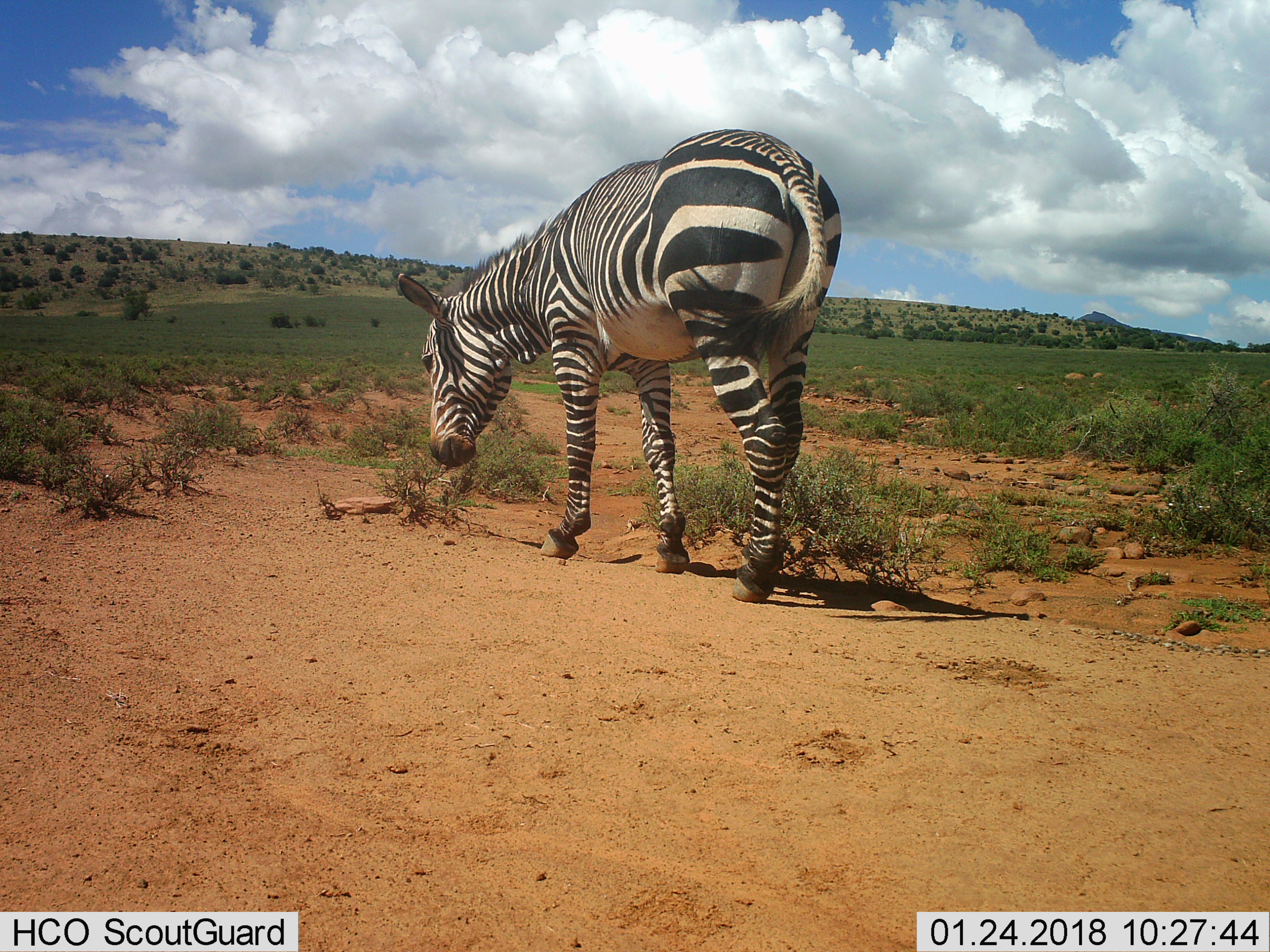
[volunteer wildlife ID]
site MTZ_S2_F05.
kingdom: Animalia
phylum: Chordata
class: Mammalia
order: Perissodactyla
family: Equidae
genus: Equus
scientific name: Equus zebra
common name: mountain zebra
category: zebramountain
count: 1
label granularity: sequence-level